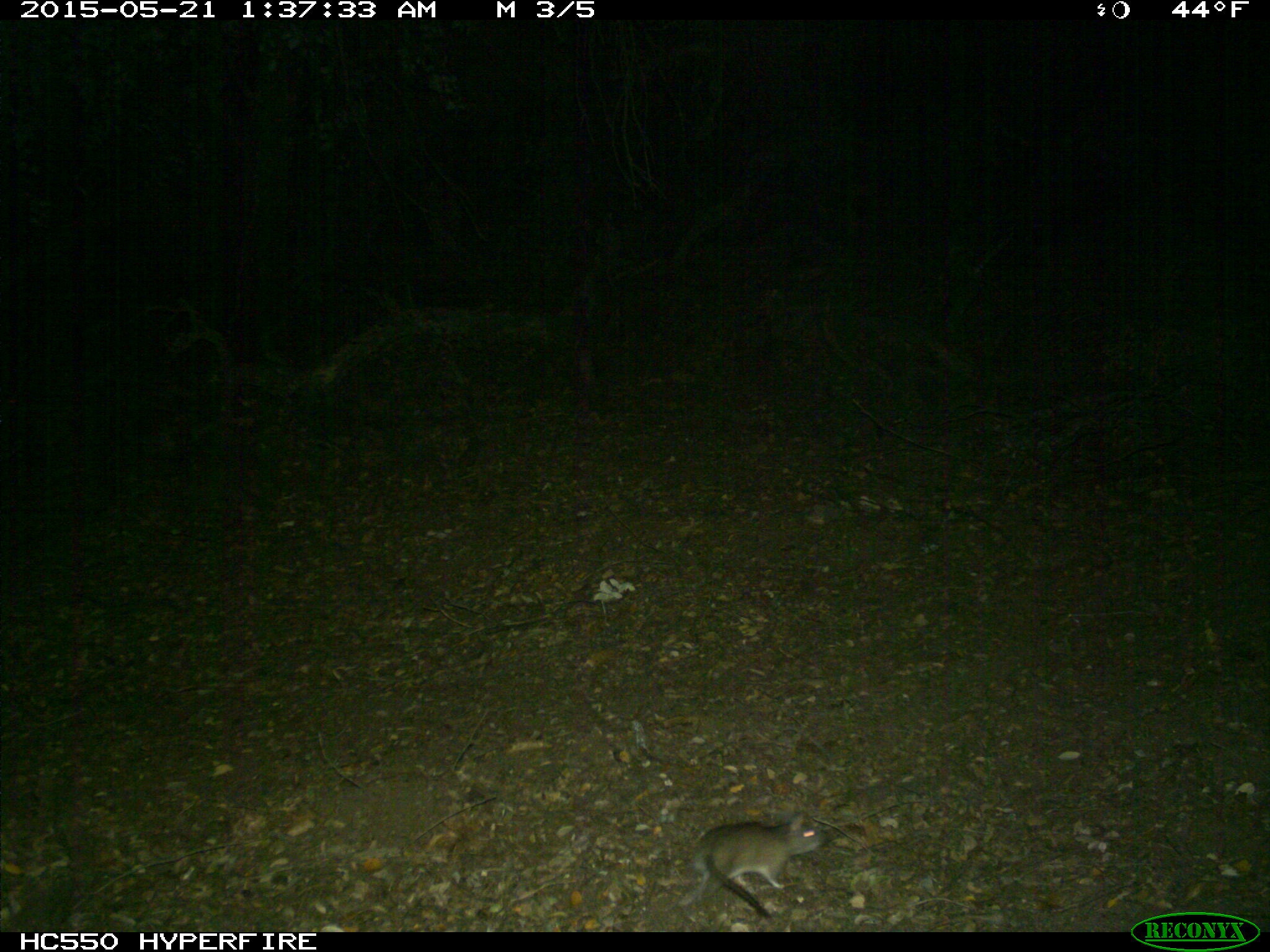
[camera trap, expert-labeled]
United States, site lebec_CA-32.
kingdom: Animalia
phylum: Chordata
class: Mammalia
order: Rodentia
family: Cricetidae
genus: Neotoma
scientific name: Neotoma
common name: pack rat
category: unidentified pack rat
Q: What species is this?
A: Unidentified pack rat (pack rat) (Neotoma).